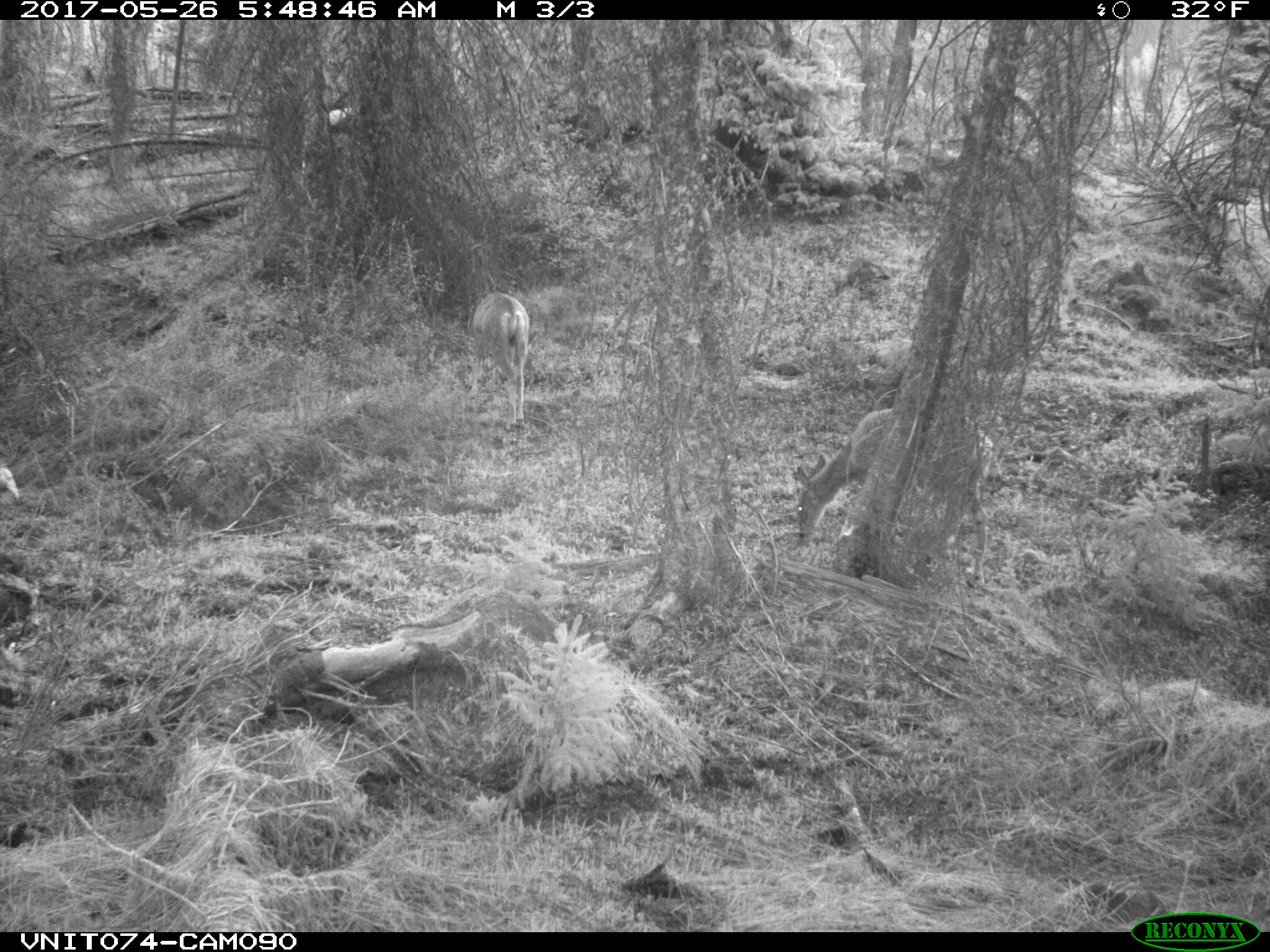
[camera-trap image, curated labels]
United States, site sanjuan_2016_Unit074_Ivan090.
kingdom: Animalia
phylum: Chordata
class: Mammalia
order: Artiodactyla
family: Cervidae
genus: Odocoileus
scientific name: Odocoileus hemionus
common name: mule deer